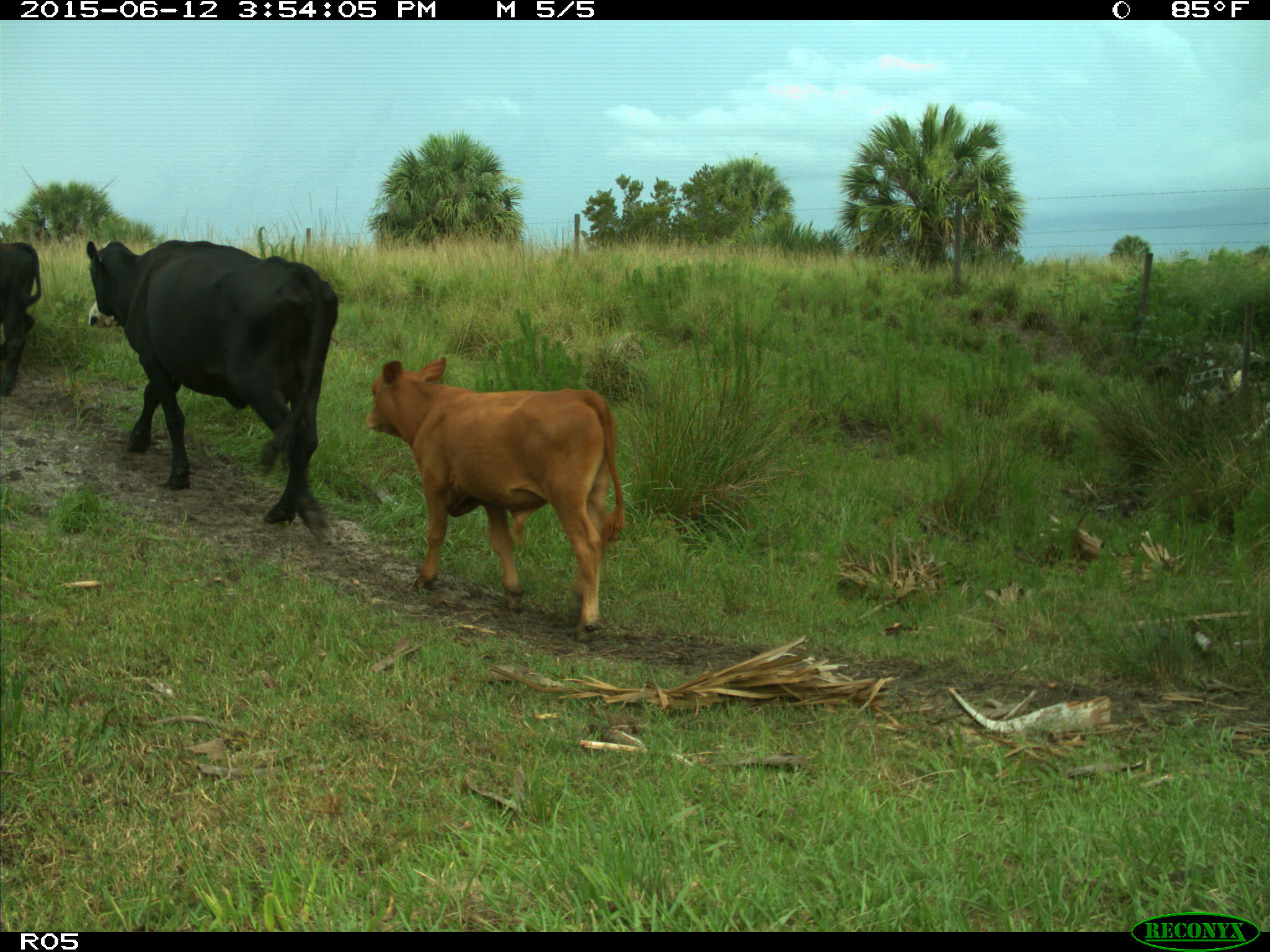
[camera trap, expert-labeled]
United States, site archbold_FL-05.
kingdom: Animalia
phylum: Chordata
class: Mammalia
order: Artiodactyla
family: Bovidae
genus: Bos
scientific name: Bos taurus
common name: domestic cow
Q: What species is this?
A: Bos taurus (domestic cow).